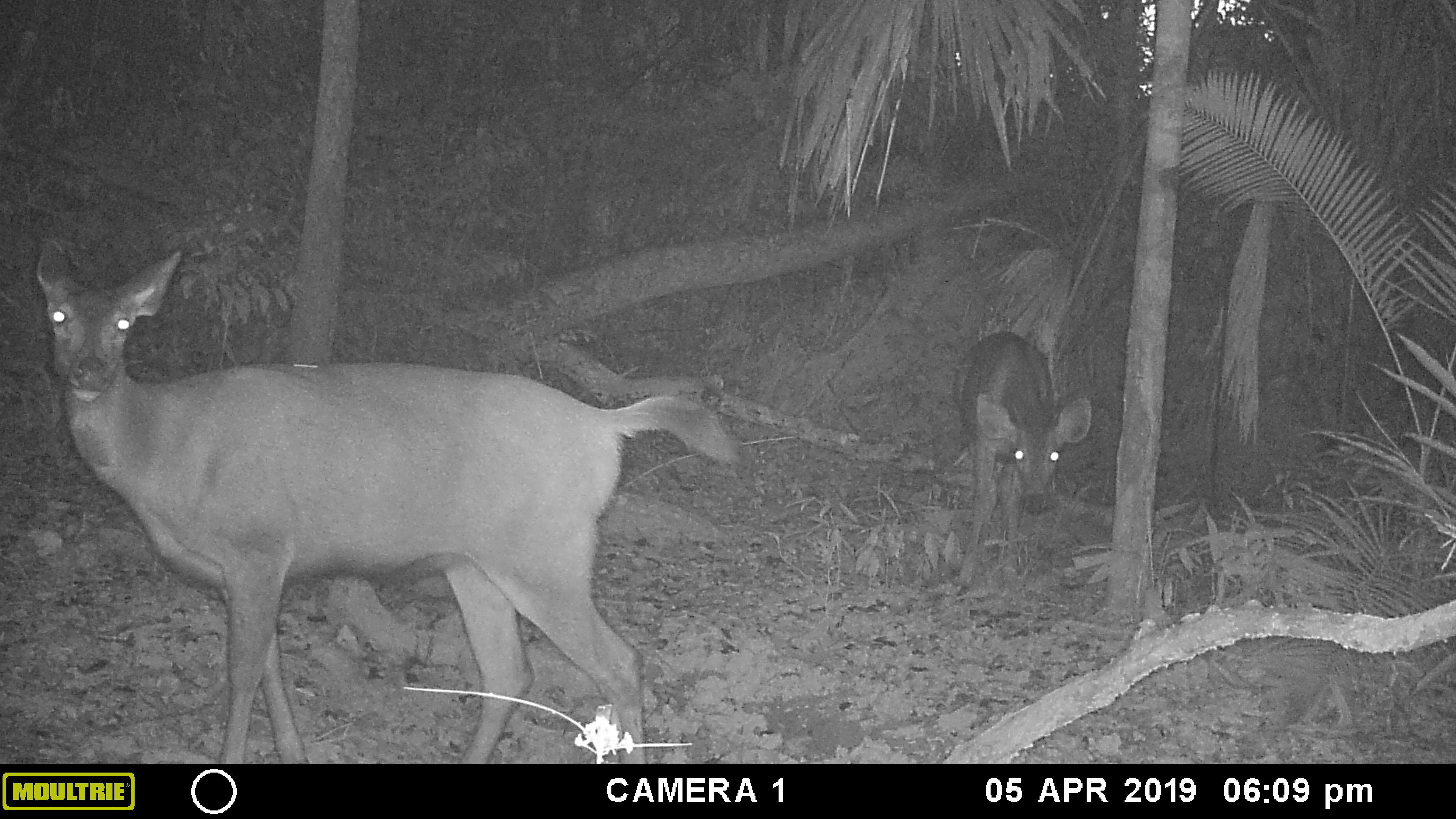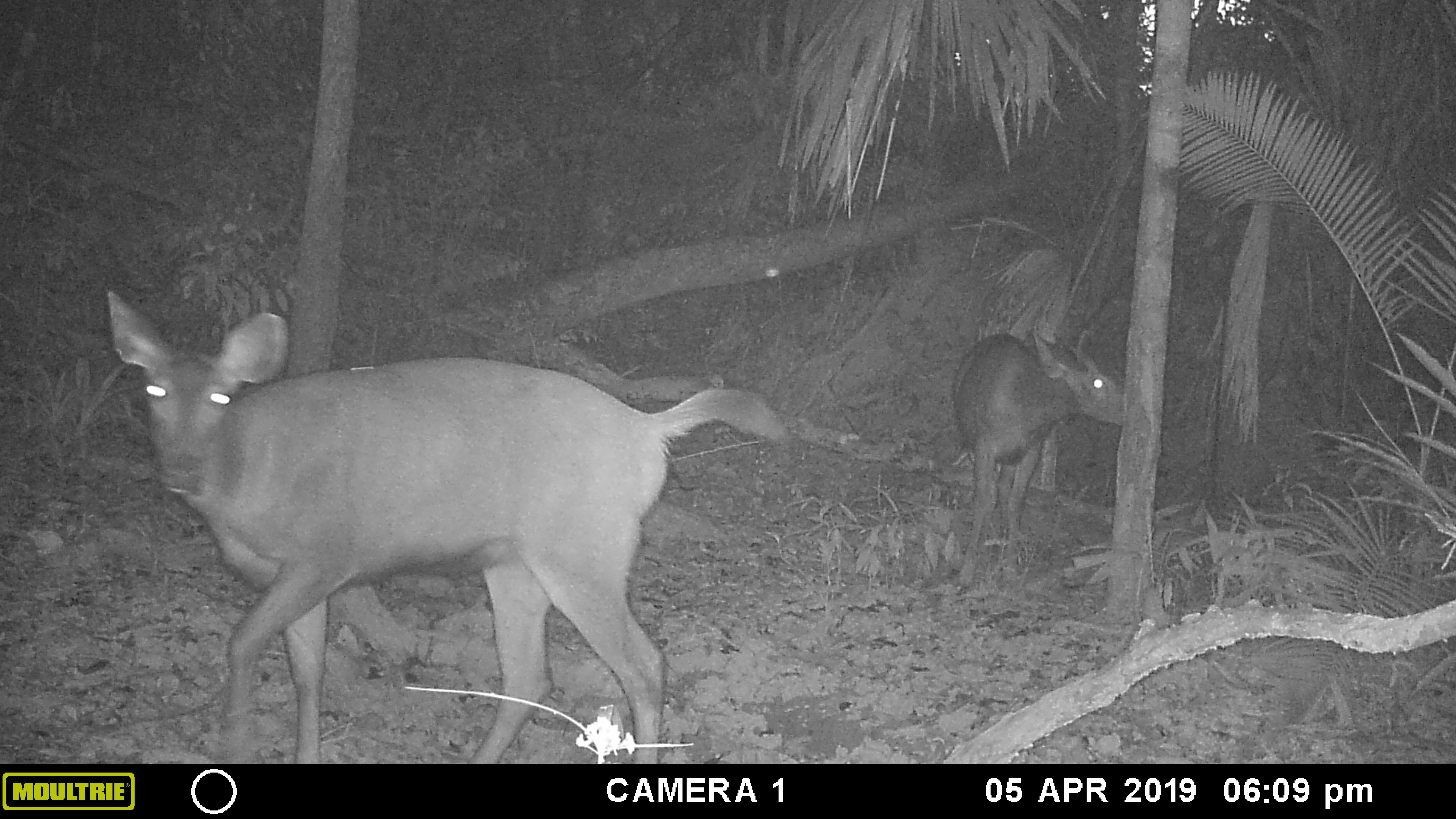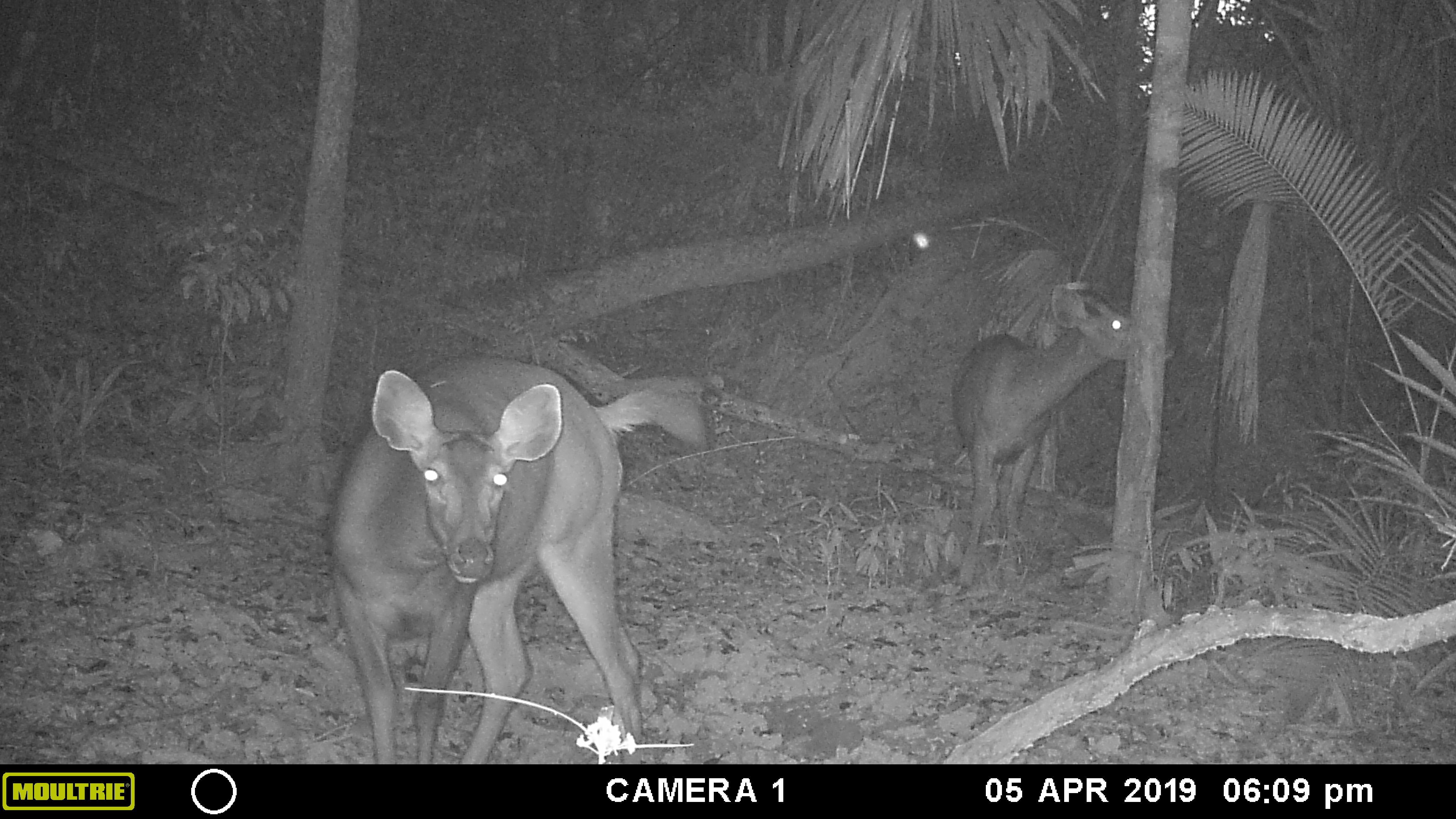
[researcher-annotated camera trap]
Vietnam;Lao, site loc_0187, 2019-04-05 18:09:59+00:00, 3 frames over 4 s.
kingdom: Animalia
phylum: Chordata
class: Mammalia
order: Artiodactyla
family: Cervidae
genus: Rusa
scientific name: Rusa unicolor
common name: sambar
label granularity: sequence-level